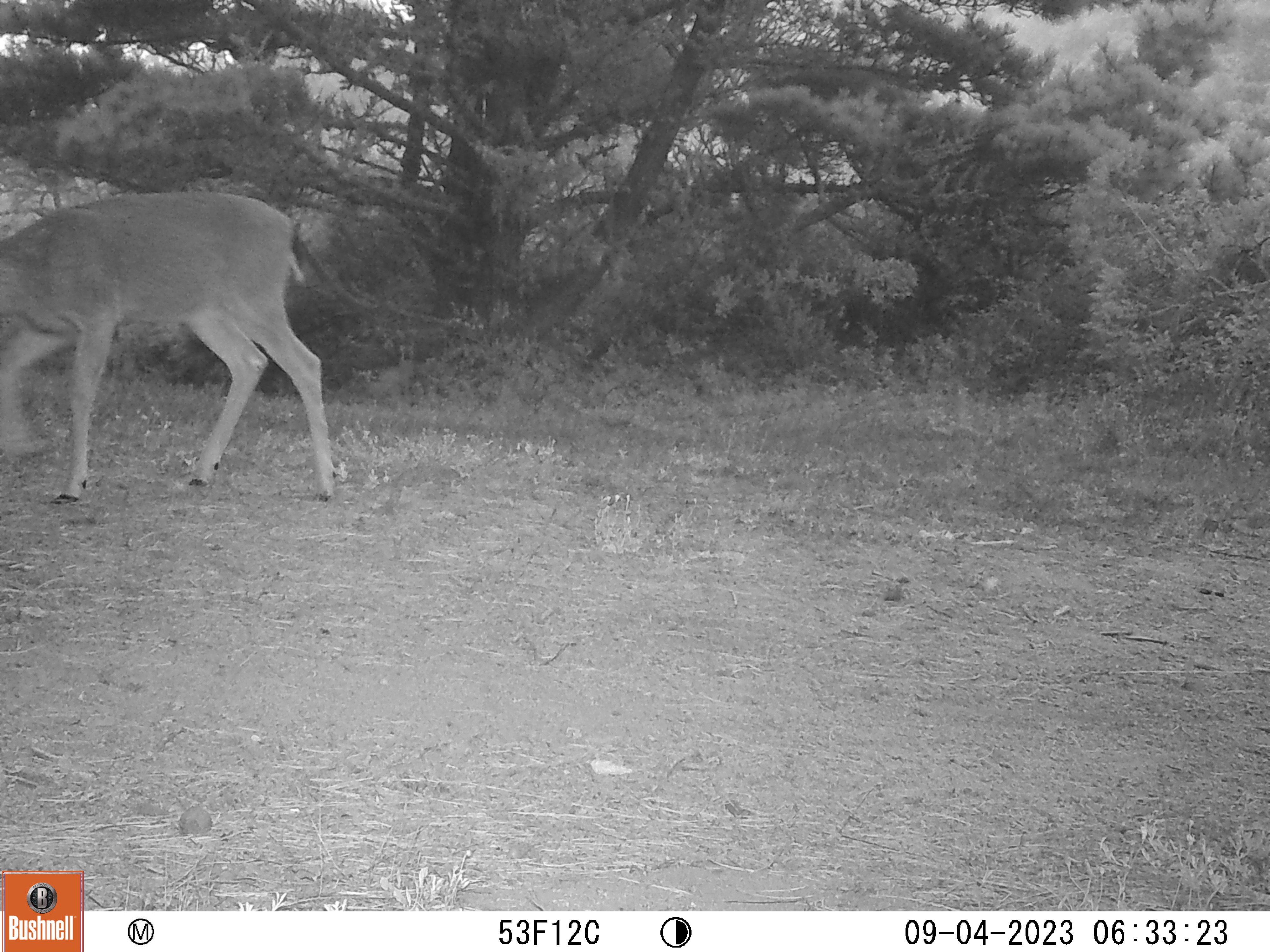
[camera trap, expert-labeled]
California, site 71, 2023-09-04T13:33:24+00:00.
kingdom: Animalia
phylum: Chordata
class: Mammalia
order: Artiodactyla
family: Cervidae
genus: Odocoileus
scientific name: Odocoileus hemionus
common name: mule deer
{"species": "mule deer (Odocoileus hemionus)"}